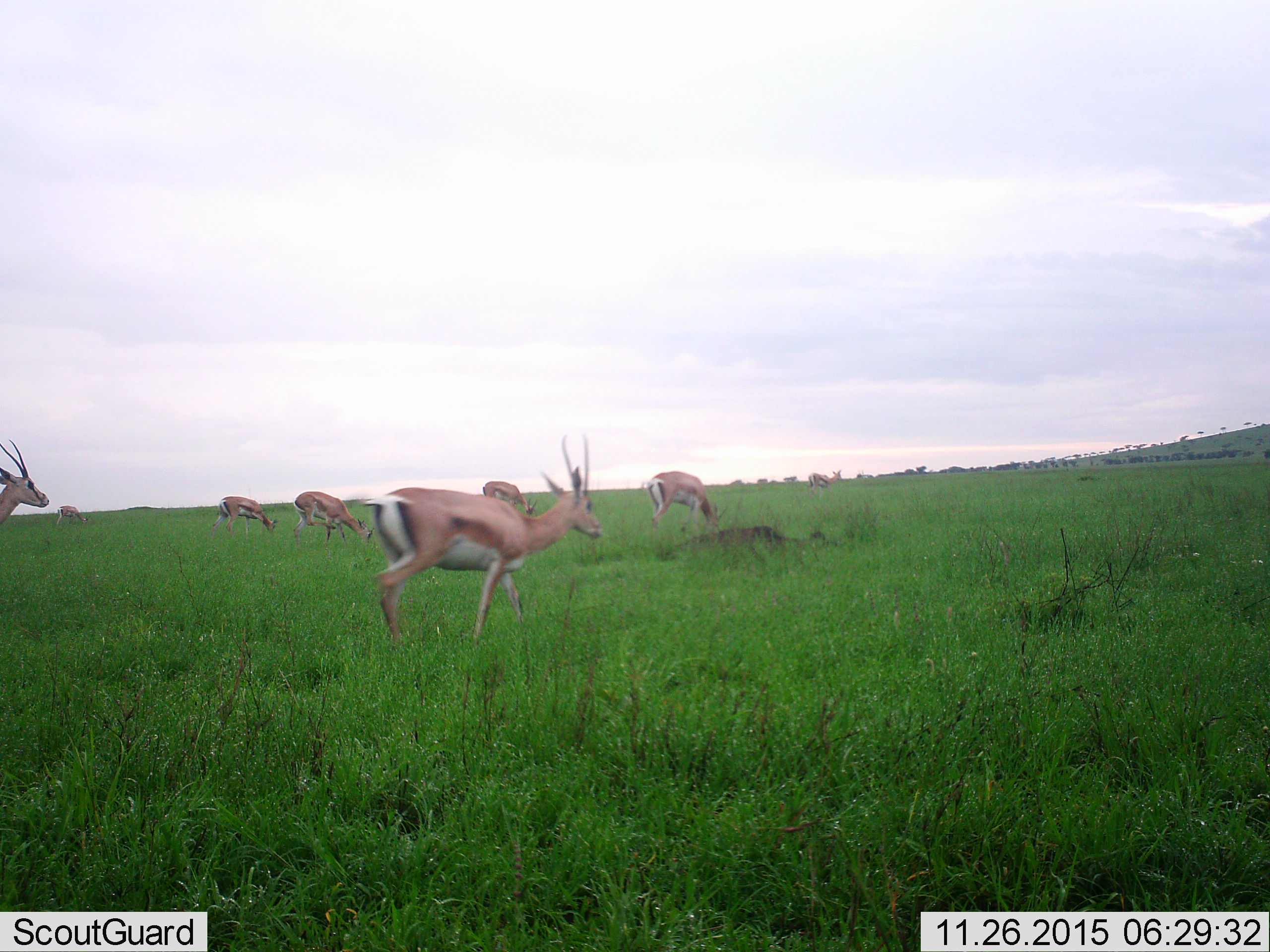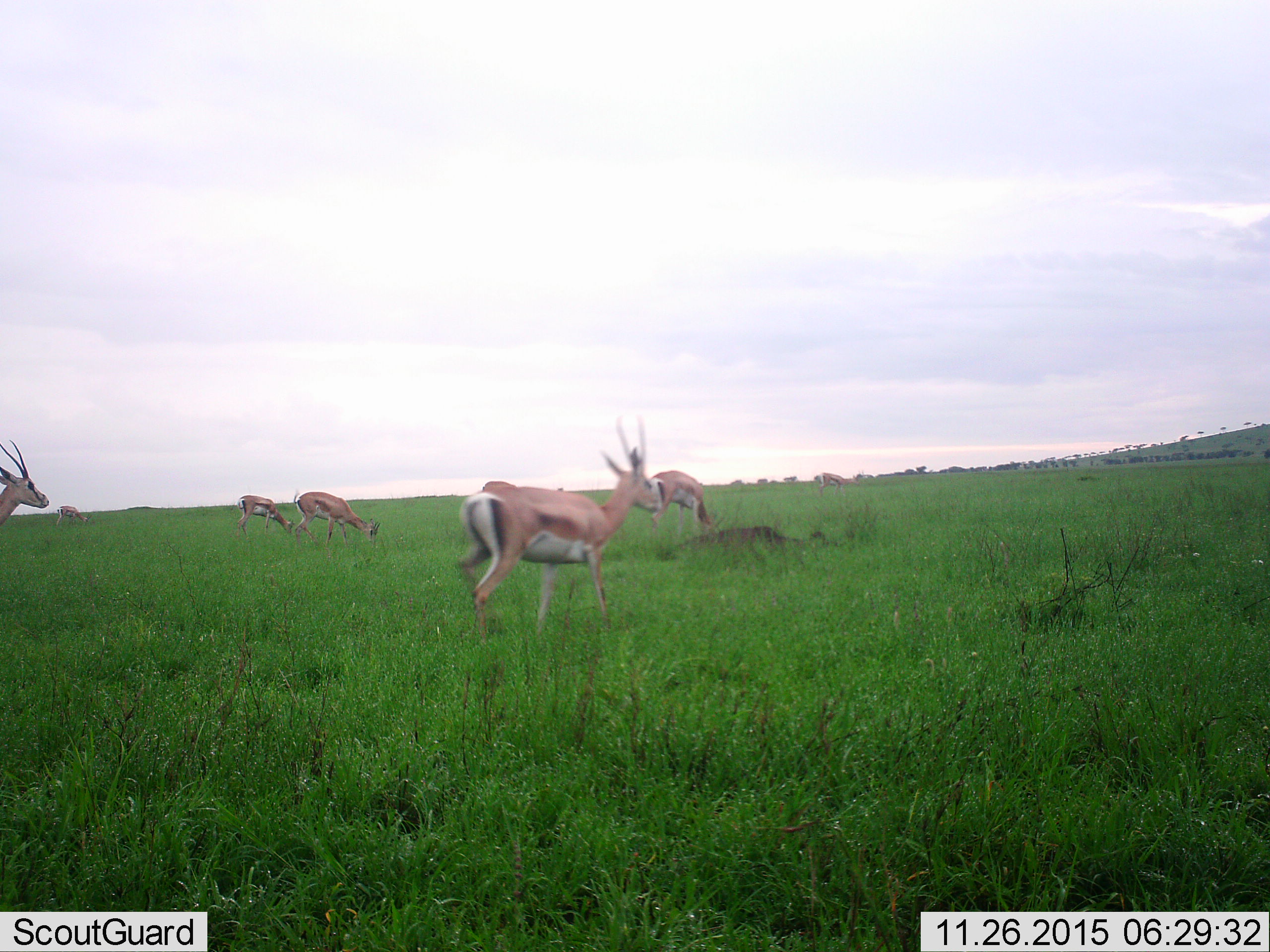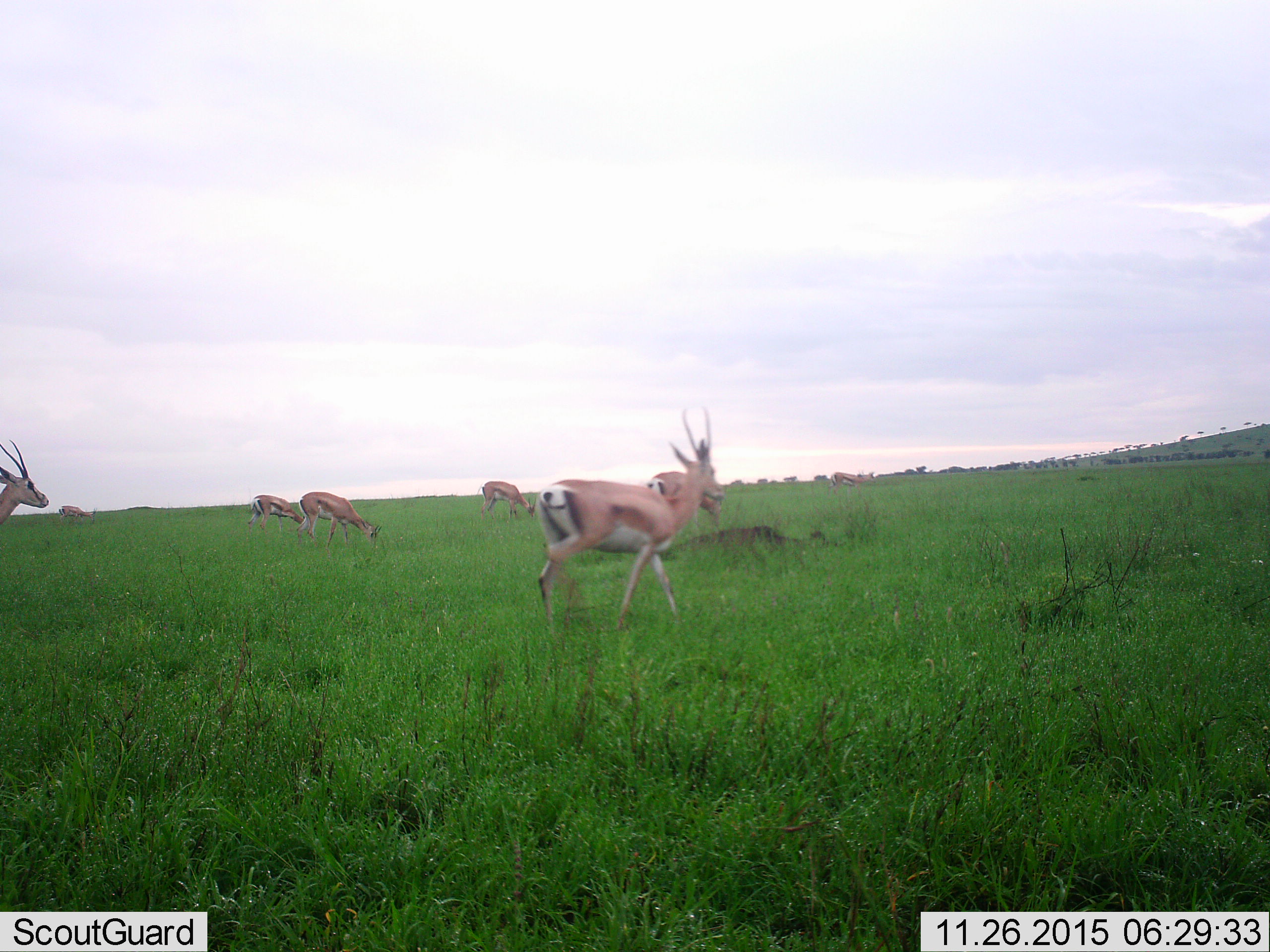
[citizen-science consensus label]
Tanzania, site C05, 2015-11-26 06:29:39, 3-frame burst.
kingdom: Animalia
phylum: Chordata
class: Mammalia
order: Artiodactyla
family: Bovidae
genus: Nanger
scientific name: Nanger granti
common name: grant's gazelle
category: gazellegrants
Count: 8.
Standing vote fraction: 50%.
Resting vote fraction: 0%.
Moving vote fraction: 100%.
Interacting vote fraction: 0%.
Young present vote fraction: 38%.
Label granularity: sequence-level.